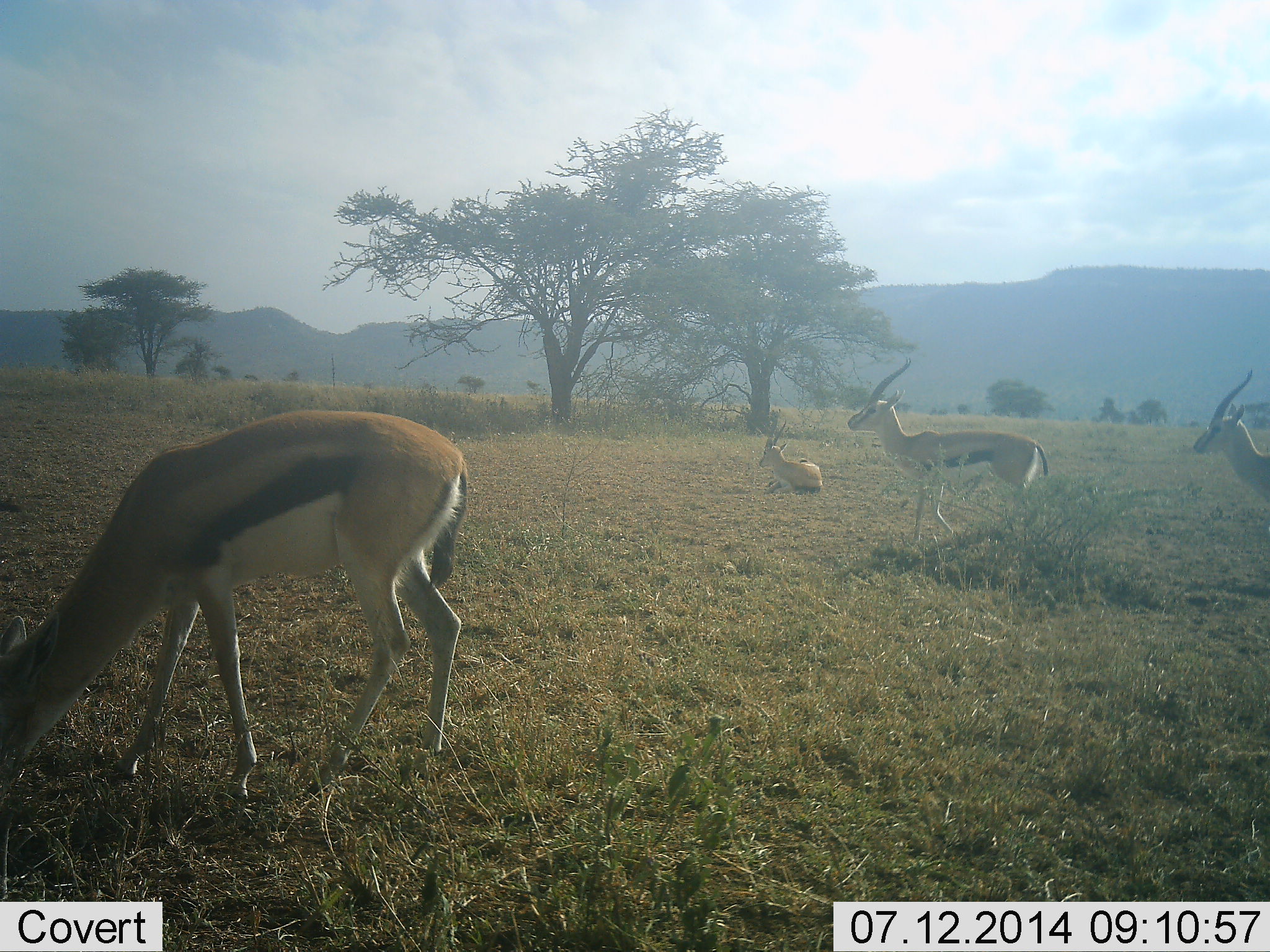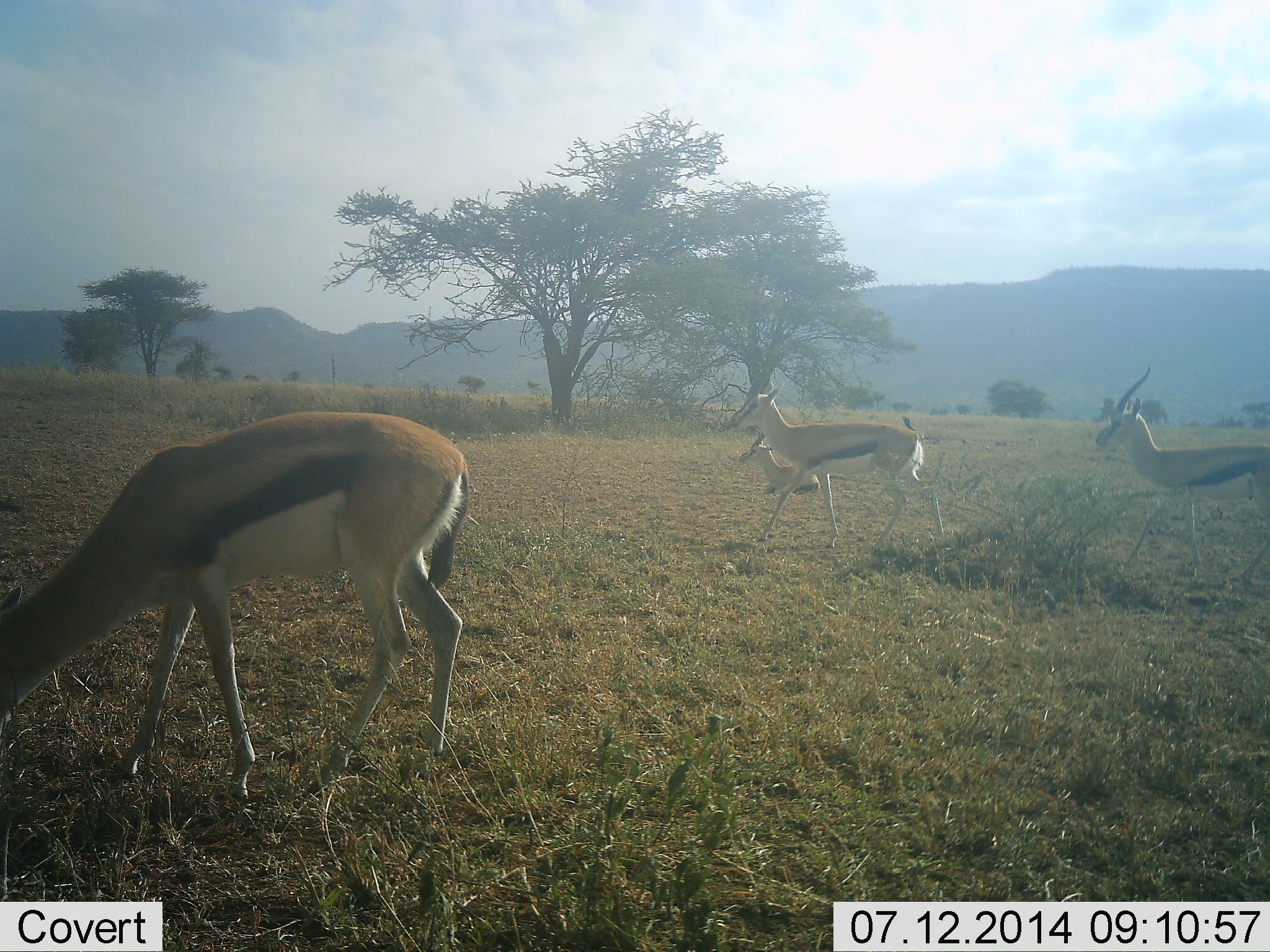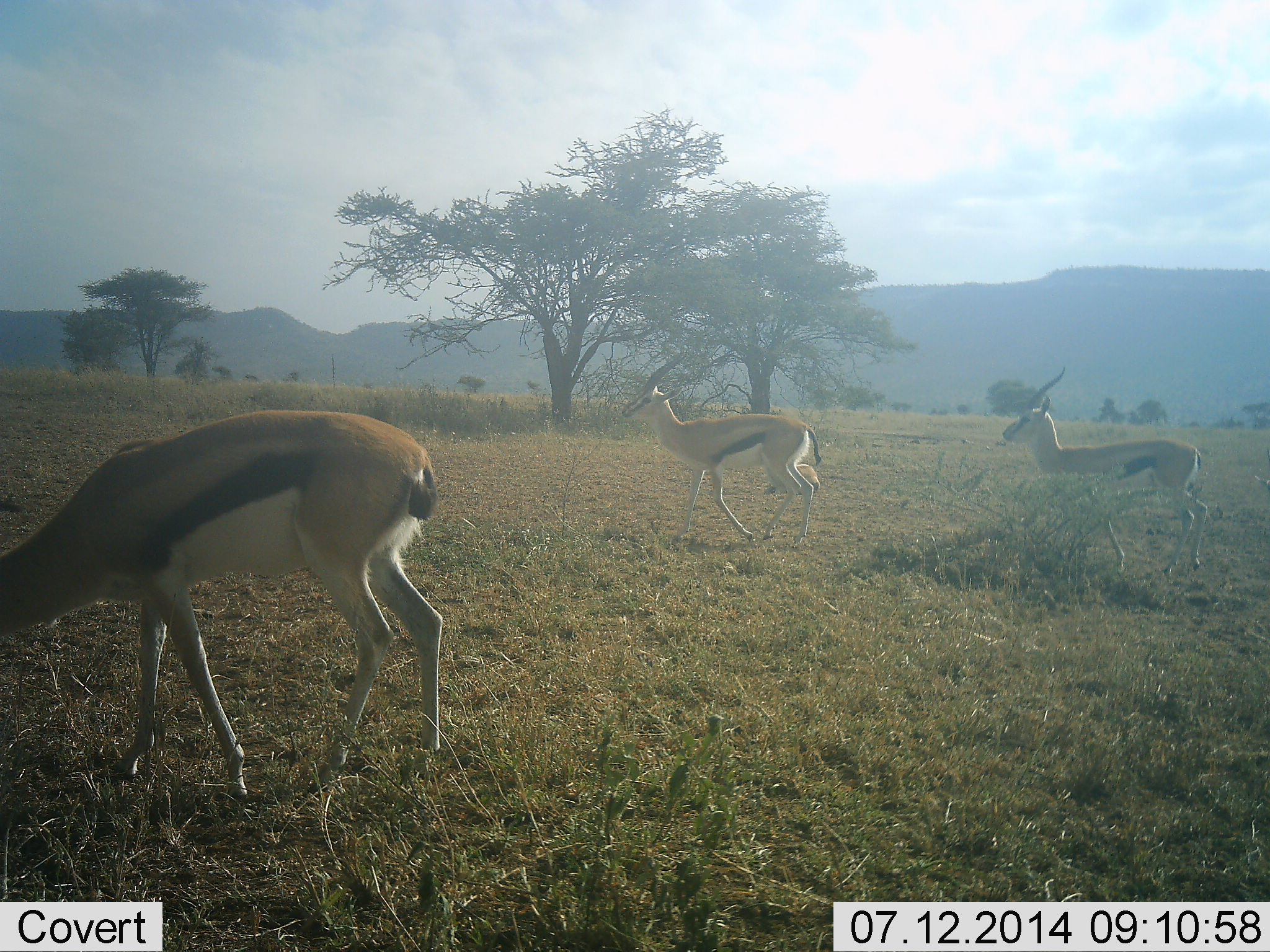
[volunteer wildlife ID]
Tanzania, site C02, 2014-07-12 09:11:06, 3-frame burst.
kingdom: Animalia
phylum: Chordata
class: Mammalia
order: Artiodactyla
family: Bovidae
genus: Eudorcas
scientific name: Eudorcas thomsonii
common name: thomson's gazelle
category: gazellethomsons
Gazellethomsons (thomson's gazelle) (Eudorcas thomsonii), count 4. Behavior (volunteer vote fractions): standing 20%, resting 70%, moving 100%, interacting 0%. Young present (vote fraction): 0%. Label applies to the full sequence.